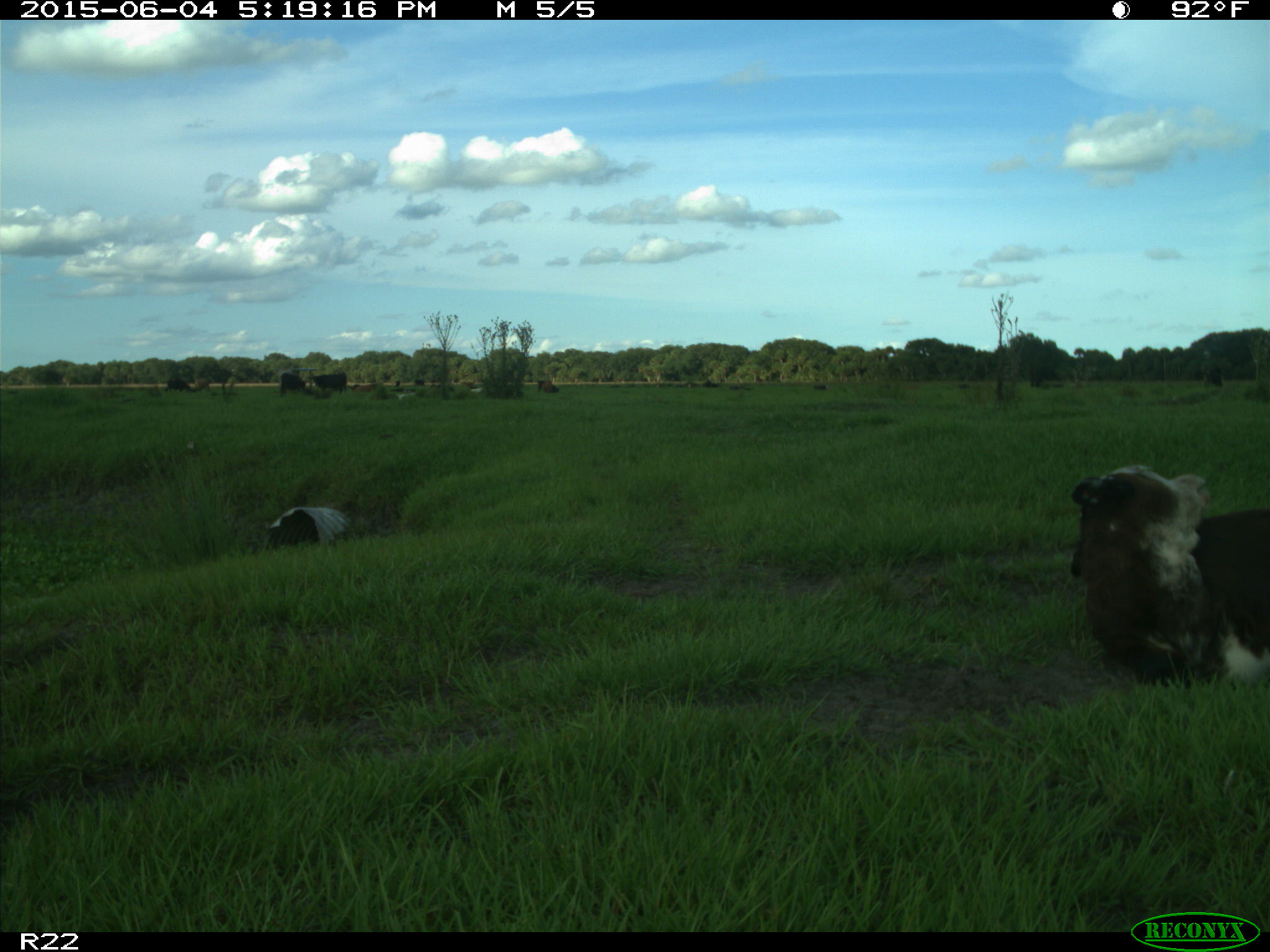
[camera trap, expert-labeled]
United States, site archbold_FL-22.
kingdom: Animalia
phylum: Chordata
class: Mammalia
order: Artiodactyla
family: Bovidae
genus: Bos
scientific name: Bos taurus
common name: domestic cow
Bos taurus (domestic cow).